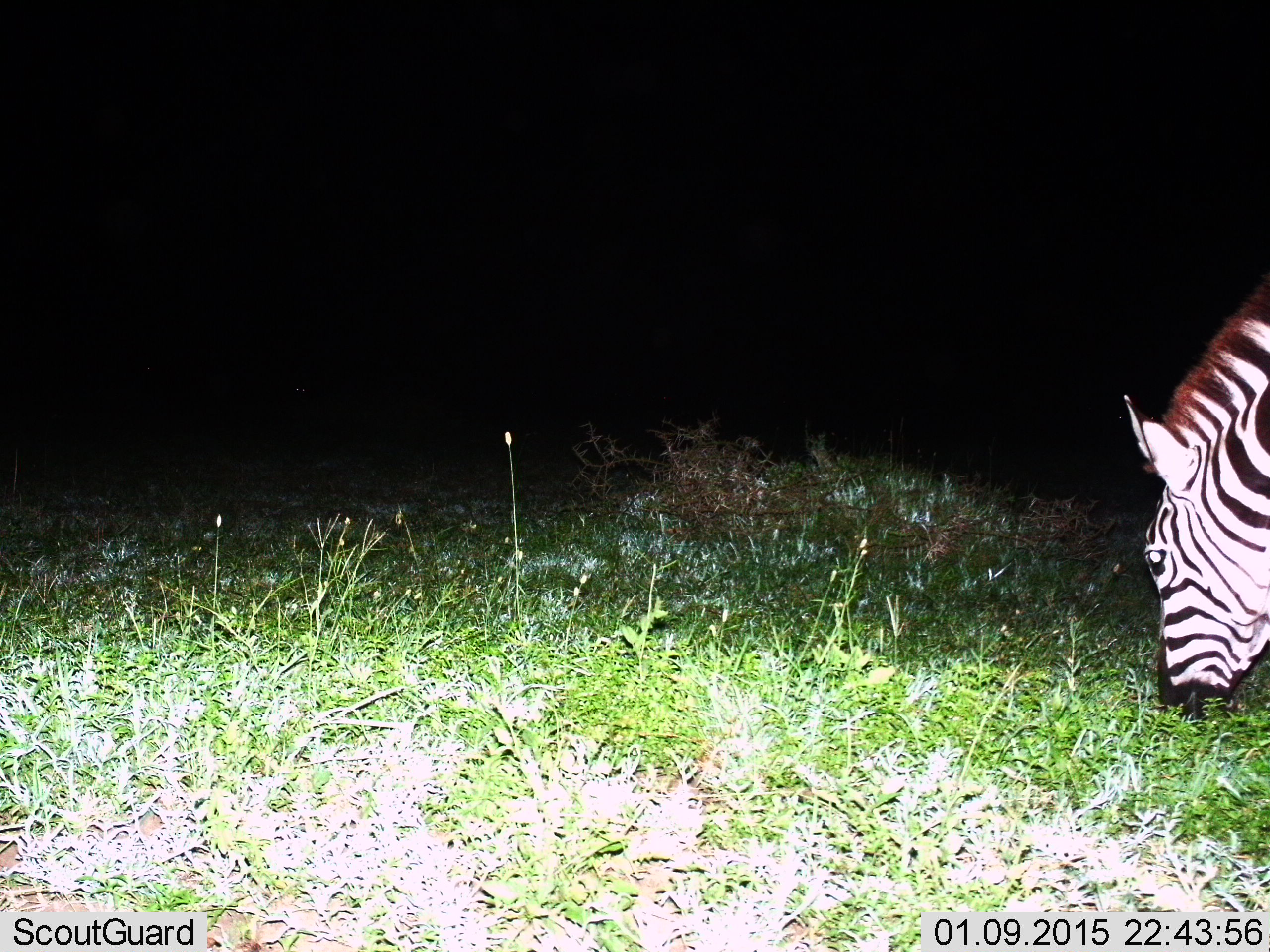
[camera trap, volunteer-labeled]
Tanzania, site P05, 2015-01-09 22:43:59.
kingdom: Animalia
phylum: Chordata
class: Mammalia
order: Perissodactyla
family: Equidae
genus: Equus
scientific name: Equus quagga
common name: plains zebra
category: zebra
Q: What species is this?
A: Zebra (plains zebra) (Equus quagga).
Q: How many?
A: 1.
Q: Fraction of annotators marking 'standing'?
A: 20%.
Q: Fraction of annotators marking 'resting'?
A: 0%.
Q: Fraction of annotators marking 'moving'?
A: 0%.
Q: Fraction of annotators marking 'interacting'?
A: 0%.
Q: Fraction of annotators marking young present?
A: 0%.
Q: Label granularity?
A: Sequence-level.